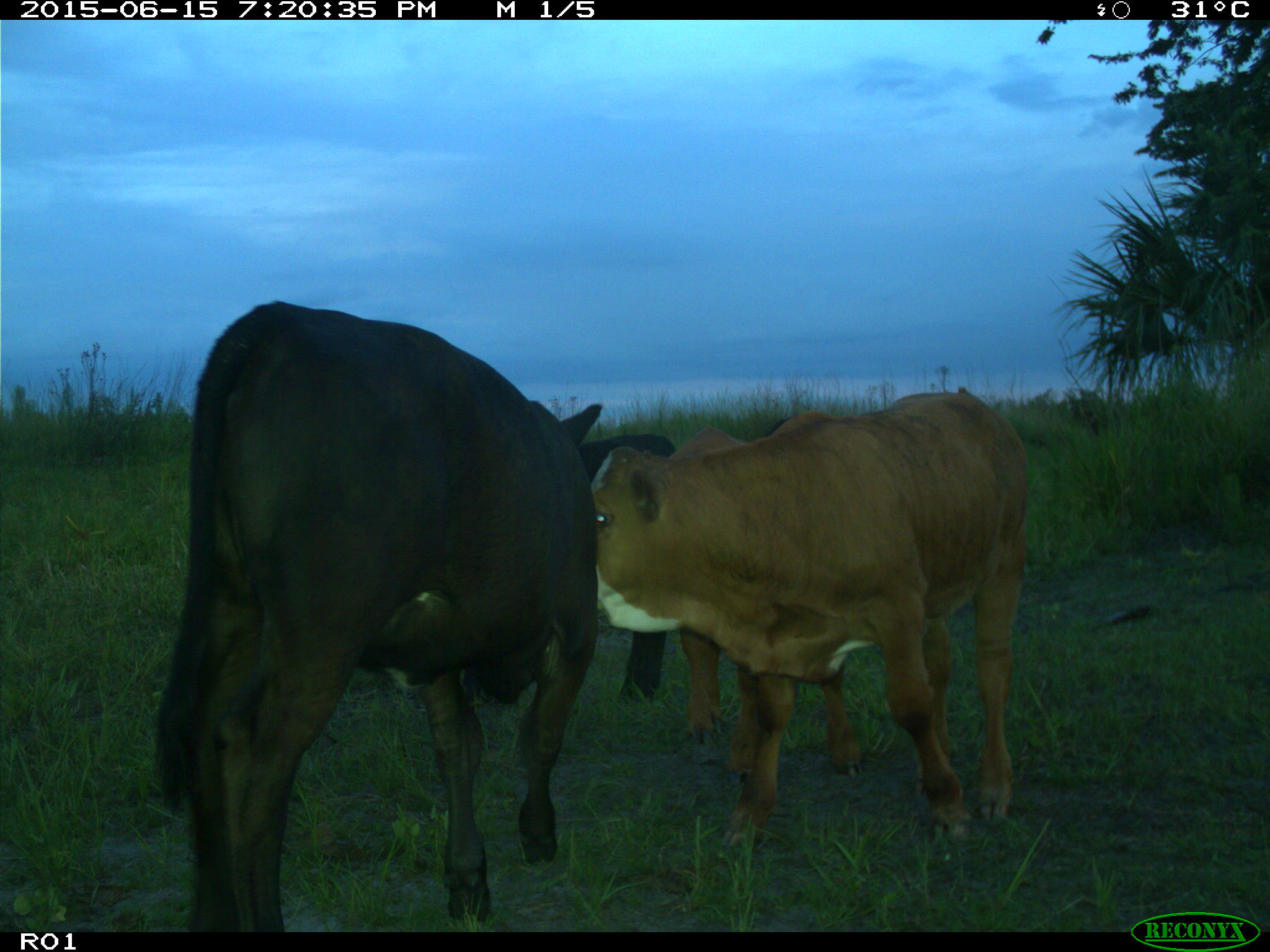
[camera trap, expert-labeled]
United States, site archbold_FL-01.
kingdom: Animalia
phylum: Chordata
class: Mammalia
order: Artiodactyla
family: Bovidae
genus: Bos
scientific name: Bos taurus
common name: domestic cow